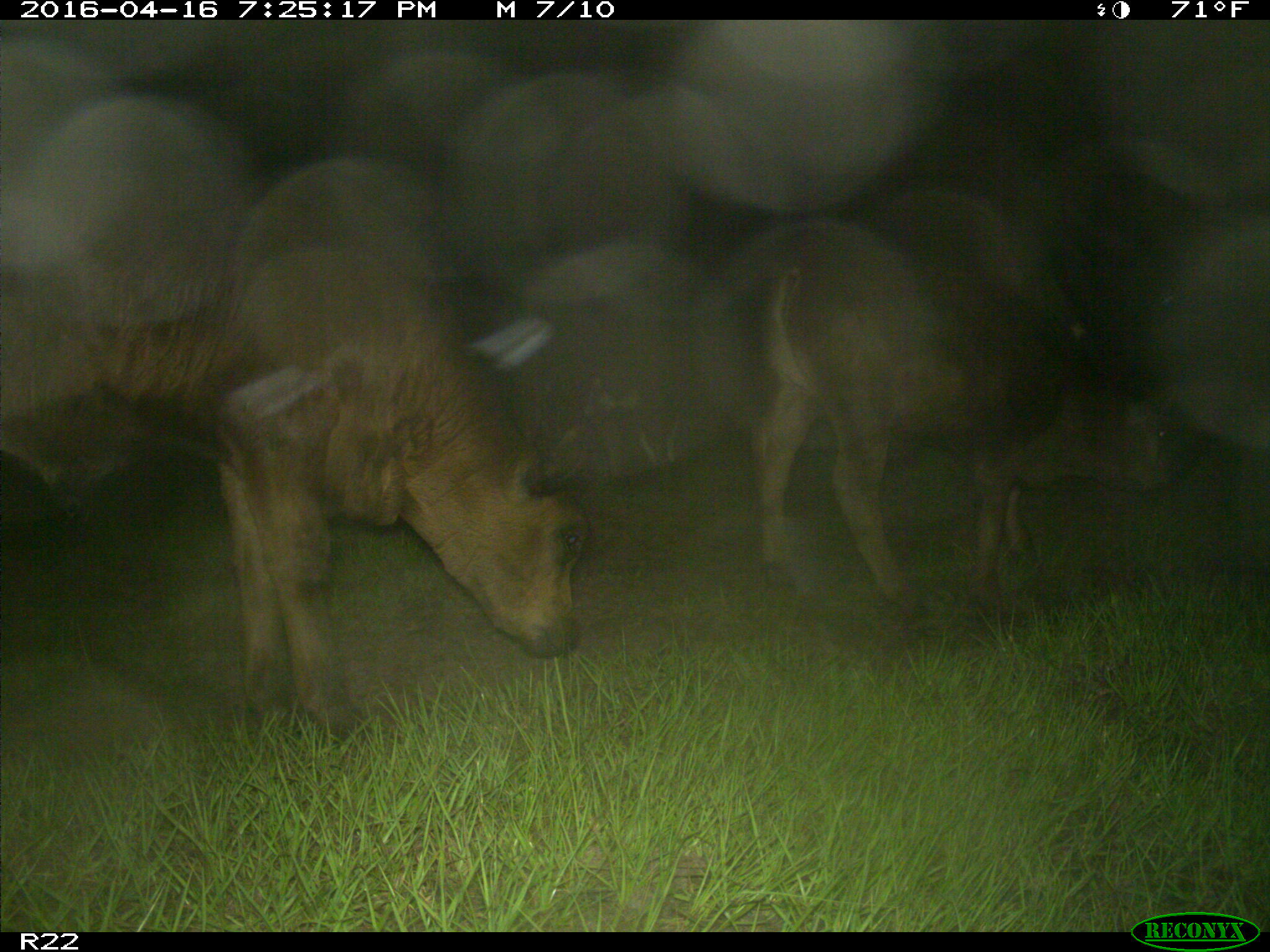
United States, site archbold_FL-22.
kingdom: Animalia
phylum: Chordata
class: Mammalia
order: Artiodactyla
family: Bovidae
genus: Bos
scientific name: Bos taurus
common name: domestic cow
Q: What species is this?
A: Bos taurus (domestic cow).